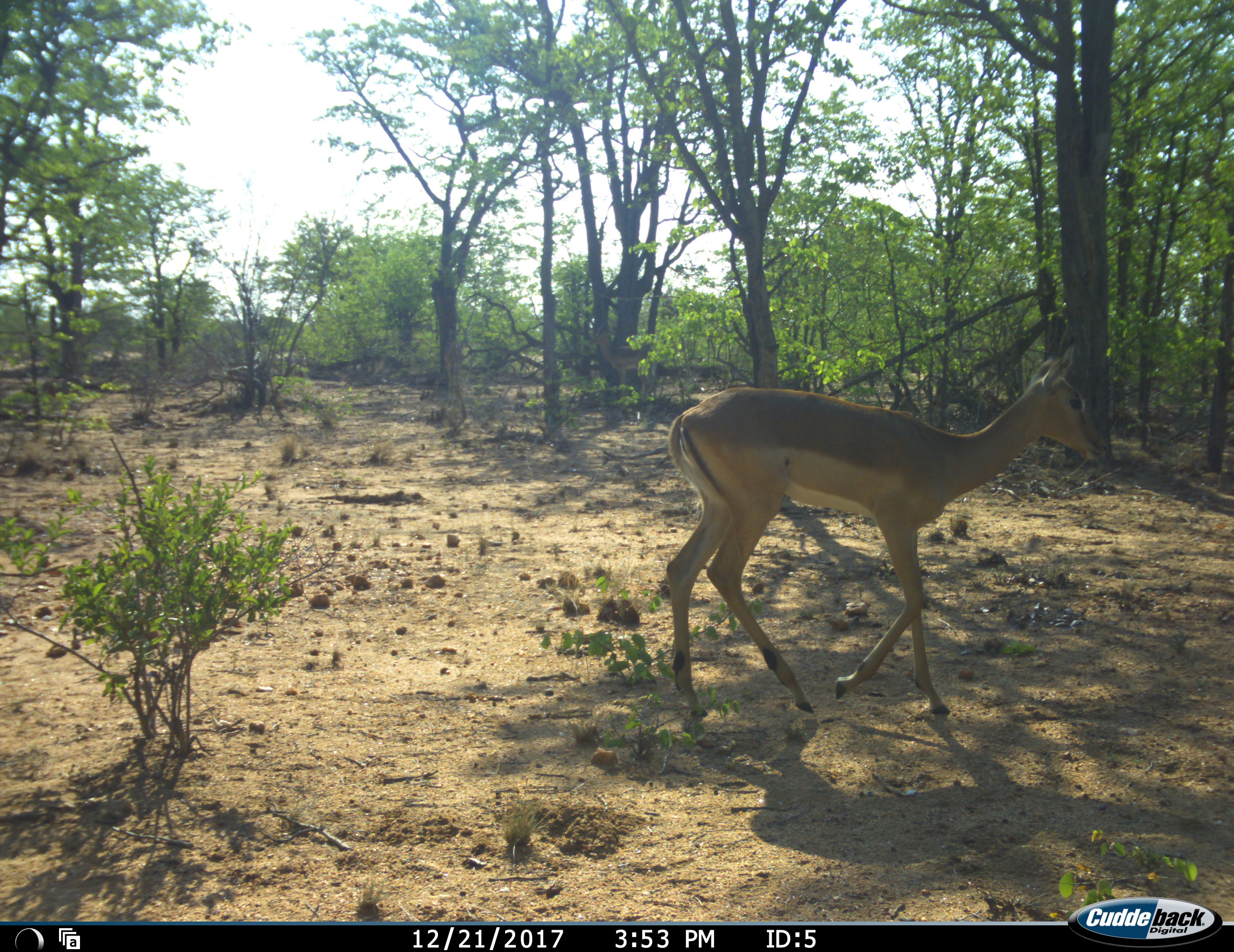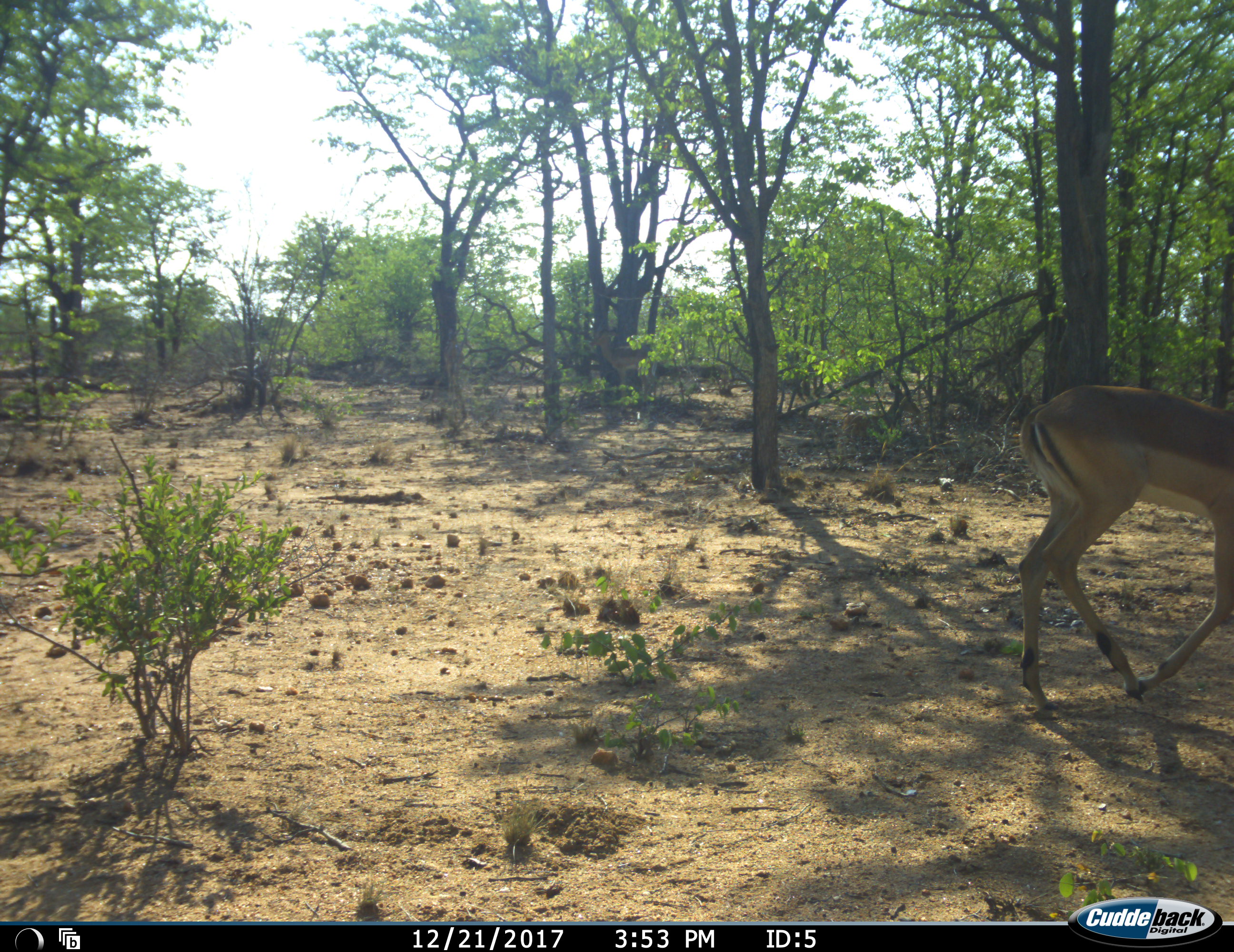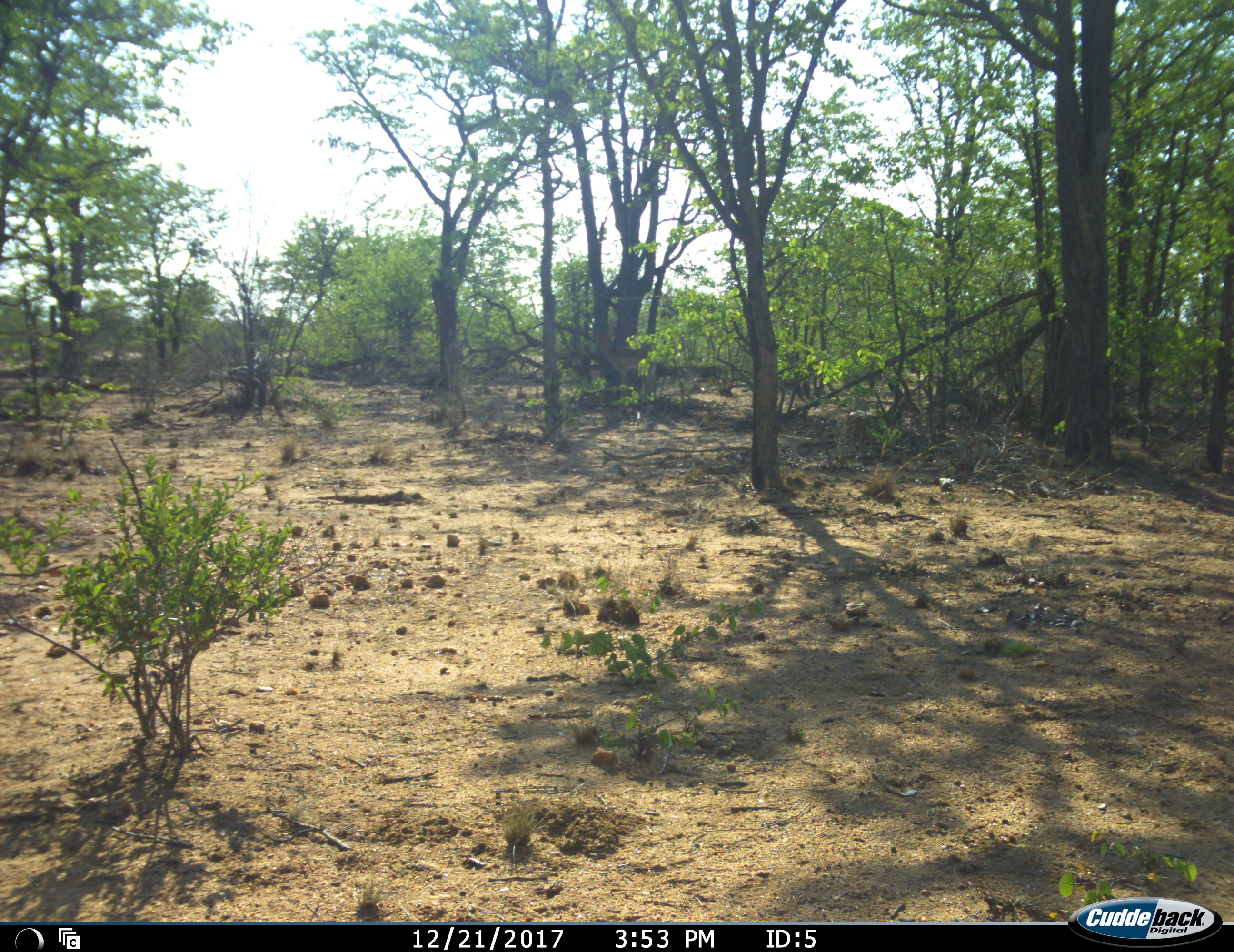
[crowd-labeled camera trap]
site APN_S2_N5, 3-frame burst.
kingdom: Animalia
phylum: Chordata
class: Mammalia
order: Artiodactyla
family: Bovidae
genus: Aepyceros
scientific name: Aepyceros melampus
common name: impala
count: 1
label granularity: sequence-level